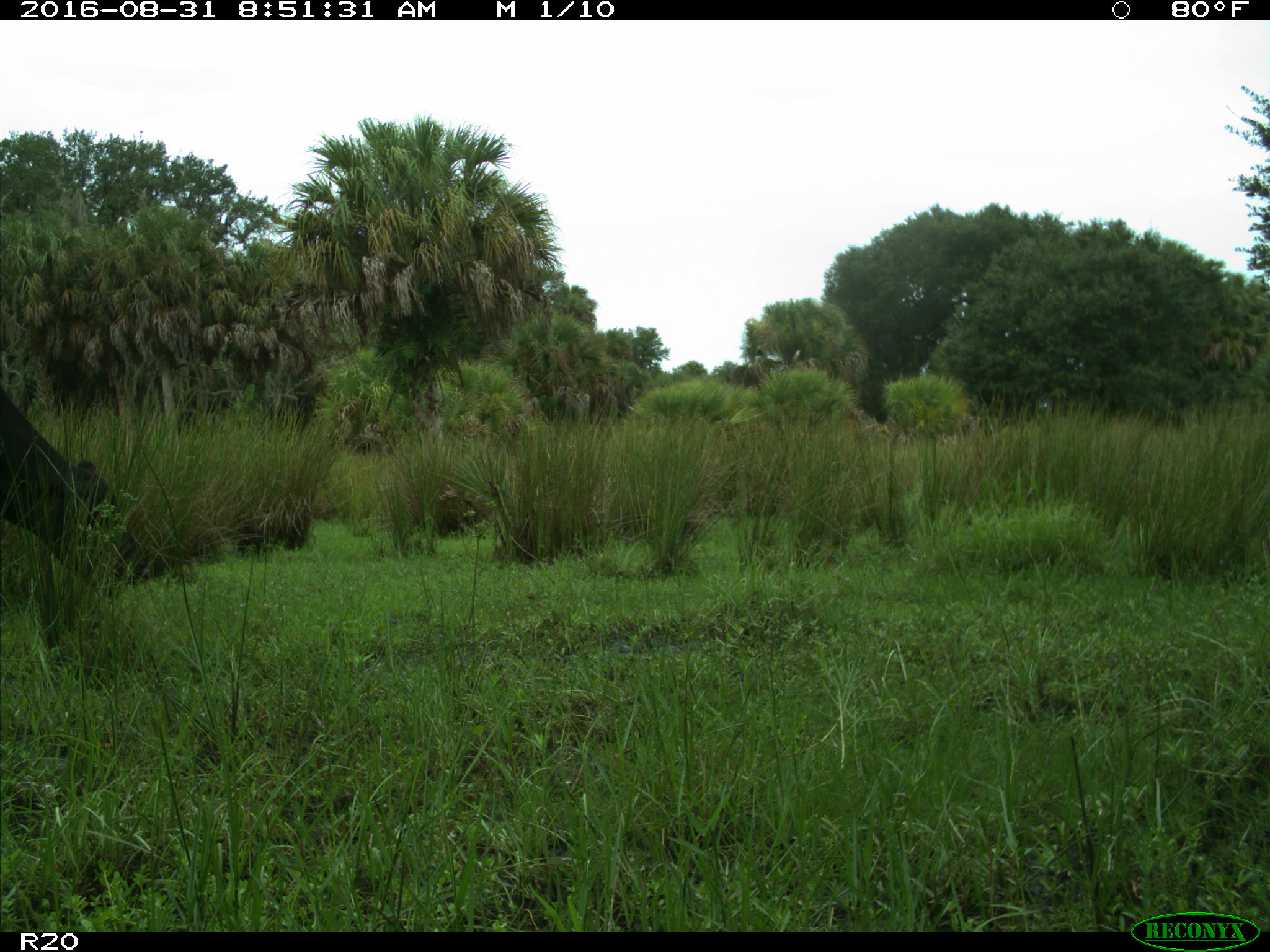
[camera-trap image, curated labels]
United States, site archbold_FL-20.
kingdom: Animalia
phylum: Chordata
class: Mammalia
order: Artiodactyla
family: Bovidae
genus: Bos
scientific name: Bos taurus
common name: domestic cow